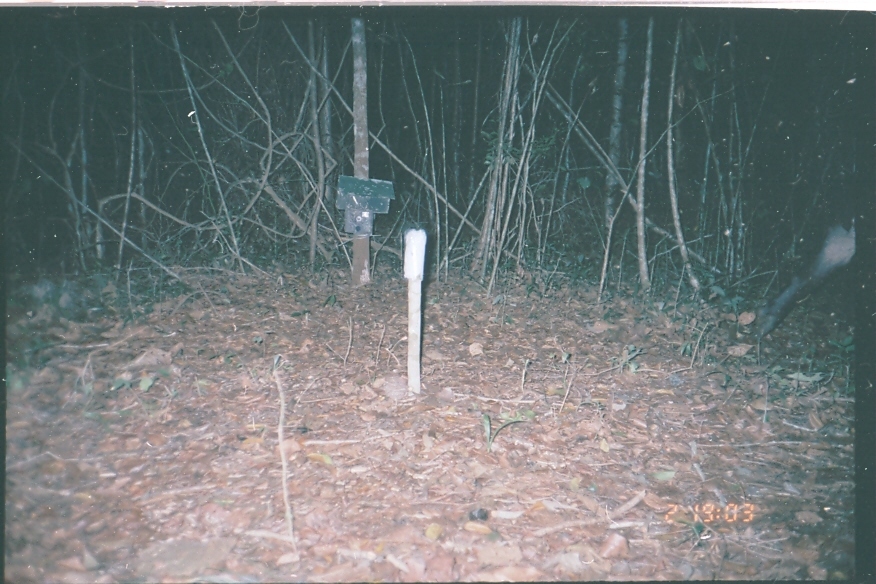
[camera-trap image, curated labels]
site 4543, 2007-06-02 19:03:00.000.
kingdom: Animalia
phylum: Chordata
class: Mammalia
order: Perissodactyla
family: Tapiridae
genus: Tapirus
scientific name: Tapirus bairdii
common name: baird's tapir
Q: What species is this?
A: Tapirus bairdii (baird's tapir).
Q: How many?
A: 1.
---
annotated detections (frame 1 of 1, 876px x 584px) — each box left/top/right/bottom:
tapirus bairdii: 756/190/863/341